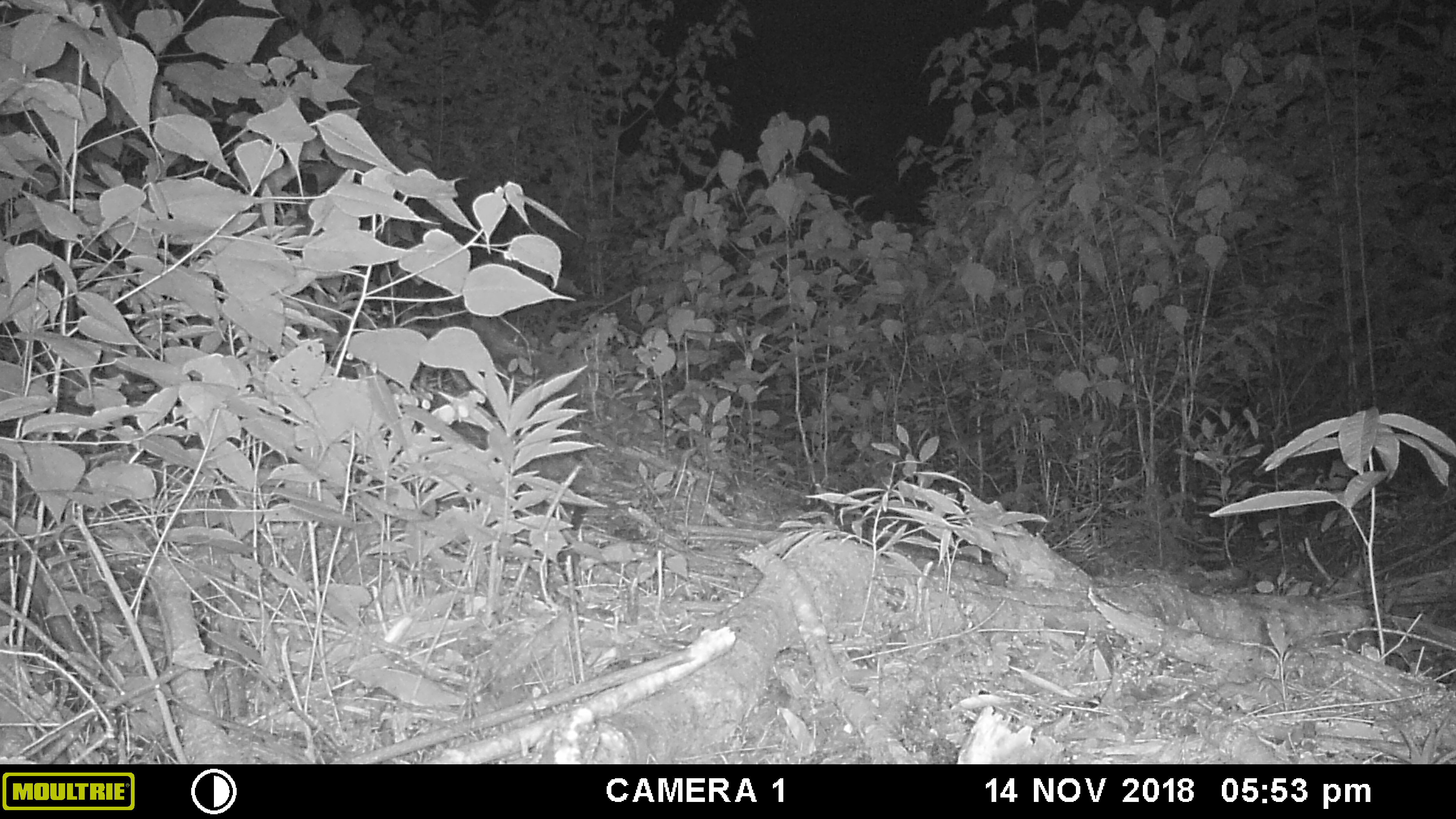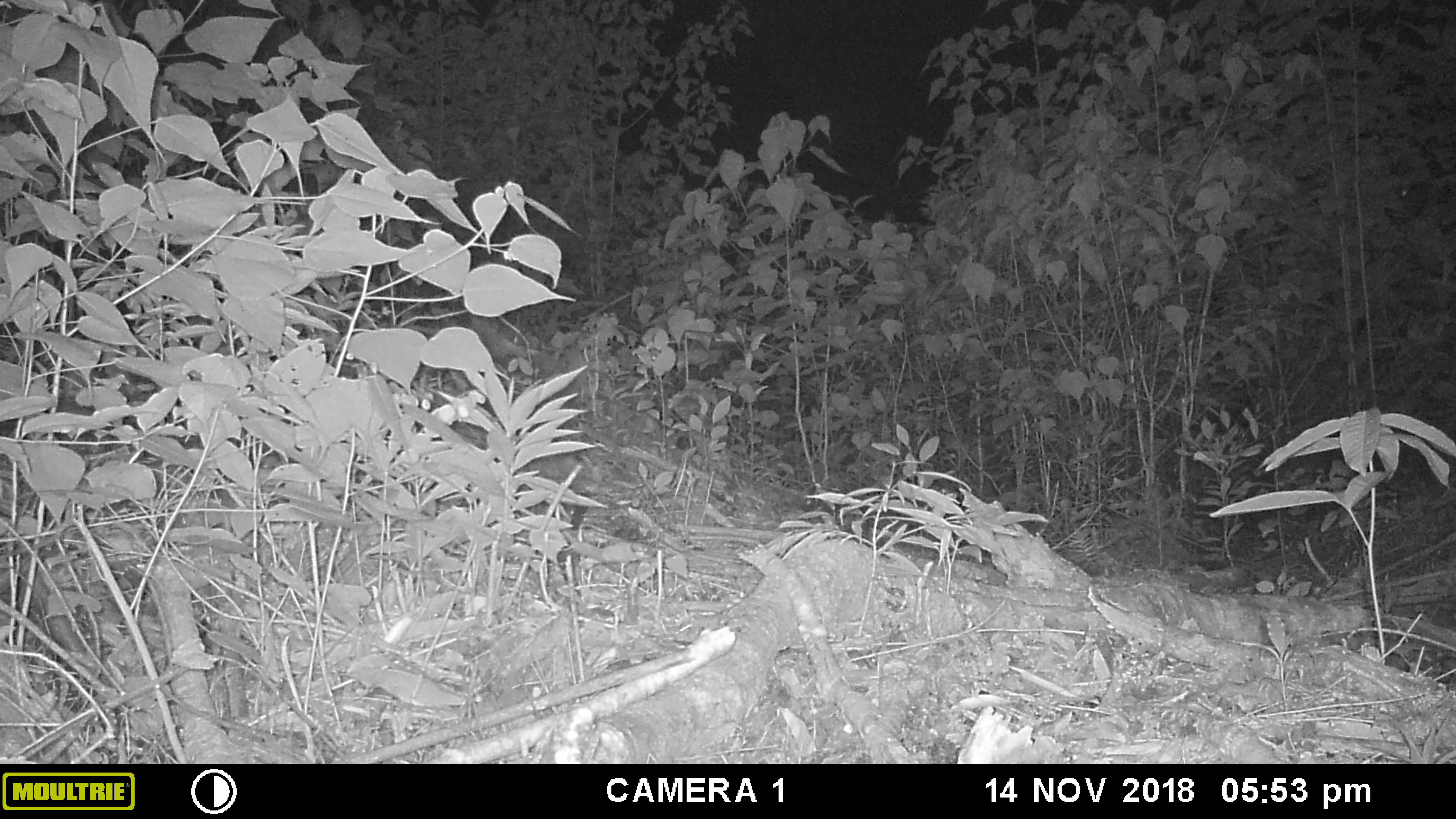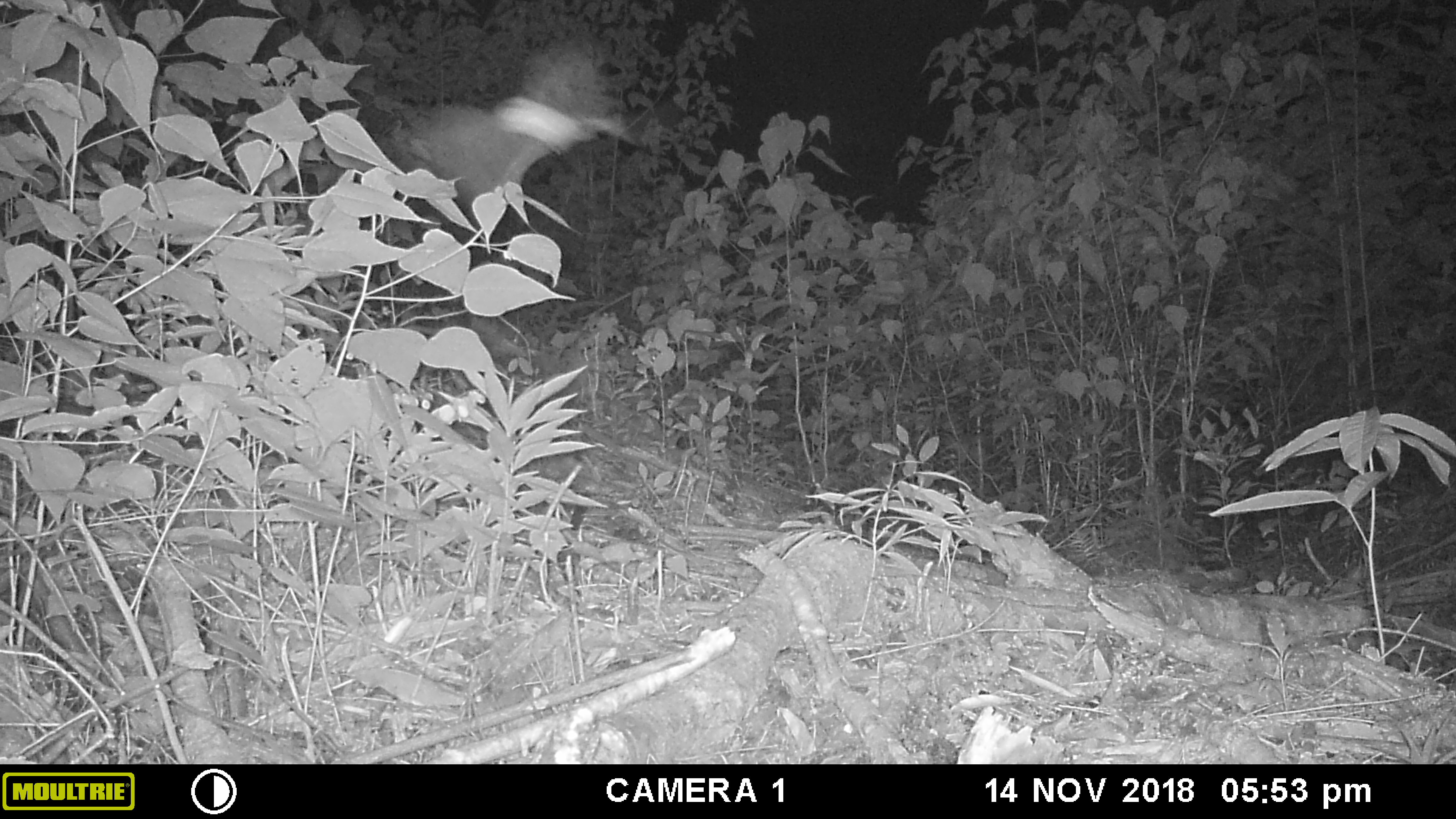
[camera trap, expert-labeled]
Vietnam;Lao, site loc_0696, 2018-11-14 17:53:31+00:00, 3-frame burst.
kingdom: Animalia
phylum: Arthropoda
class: Insecta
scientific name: Insecta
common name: insect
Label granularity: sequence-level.